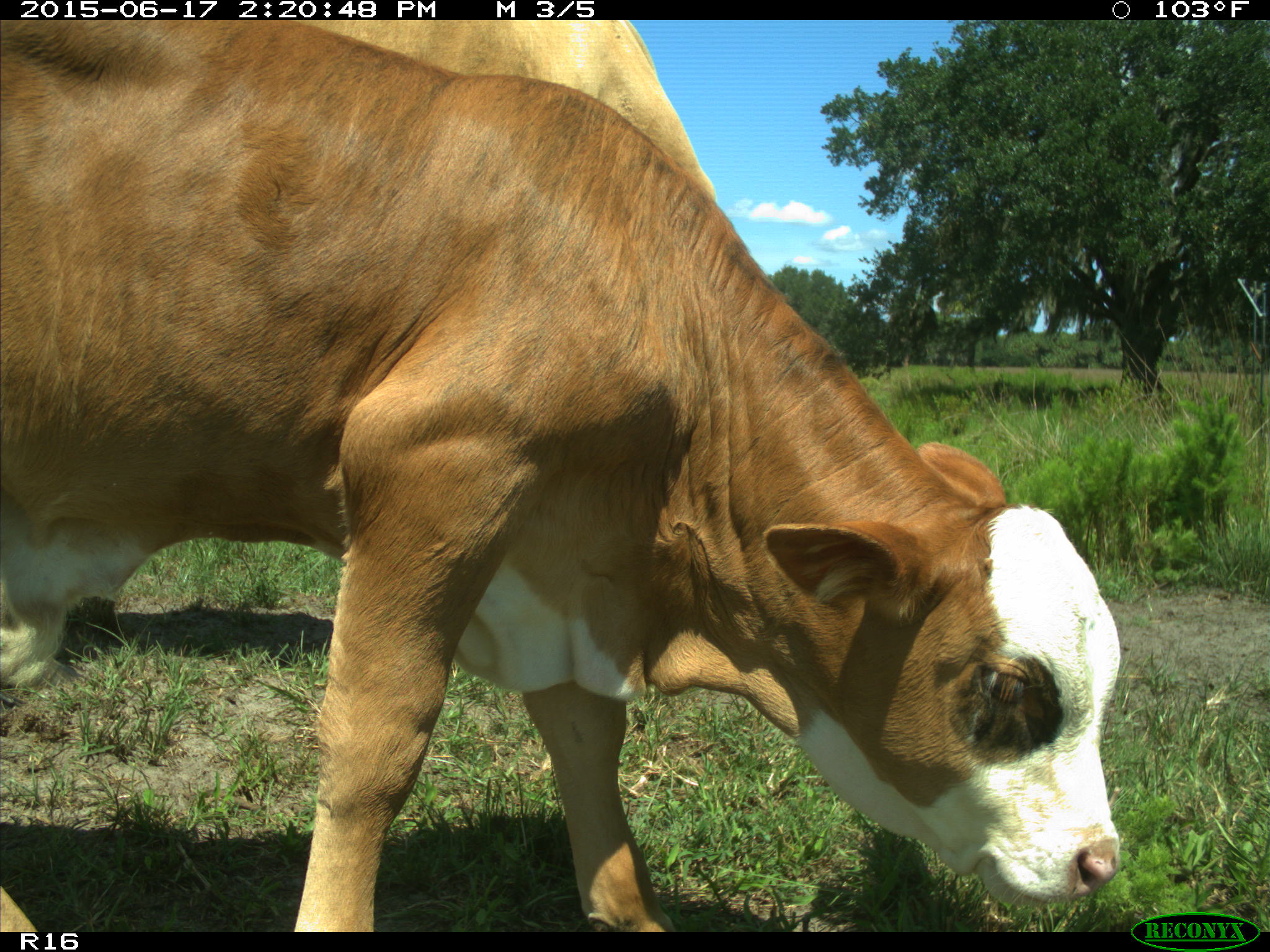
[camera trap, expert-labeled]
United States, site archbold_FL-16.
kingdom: Animalia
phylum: Chordata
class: Mammalia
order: Artiodactyla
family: Bovidae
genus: Bos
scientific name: Bos taurus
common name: domestic cow